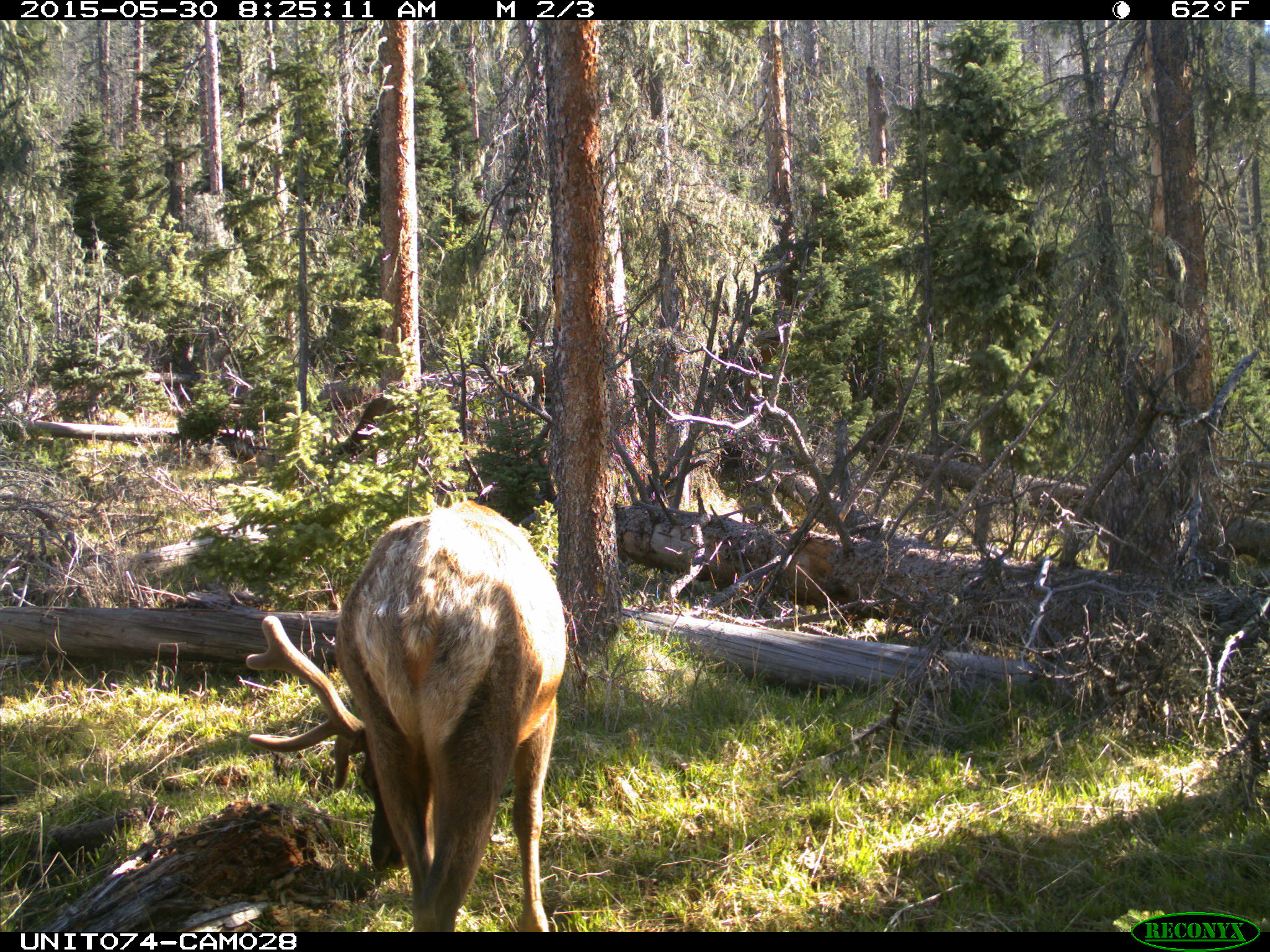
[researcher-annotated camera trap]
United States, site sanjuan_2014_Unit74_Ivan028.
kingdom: Animalia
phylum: Chordata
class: Mammalia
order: Artiodactyla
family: Cervidae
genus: Cervus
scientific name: Cervus elaphus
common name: red deer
Cervus elaphus (red deer).